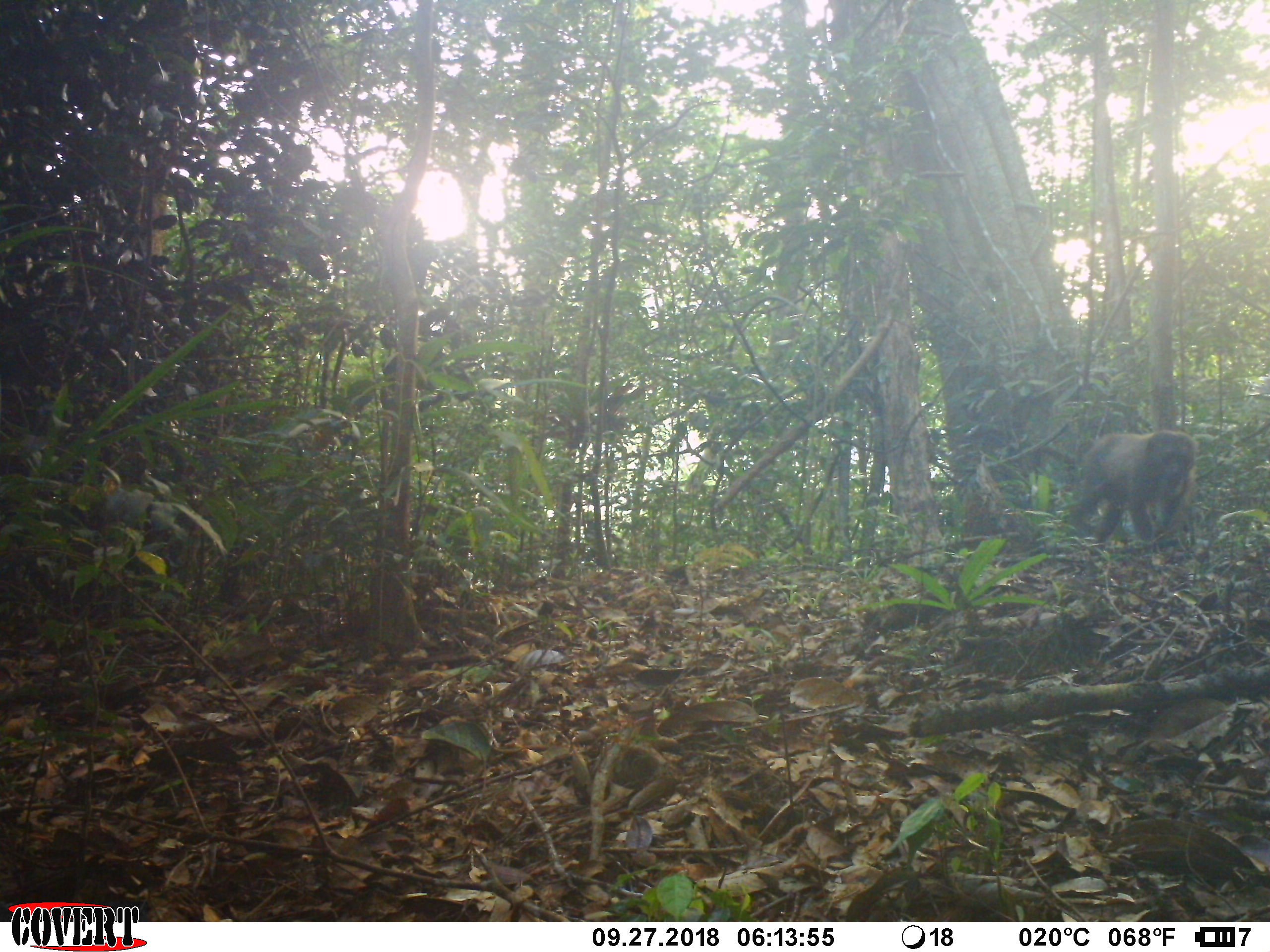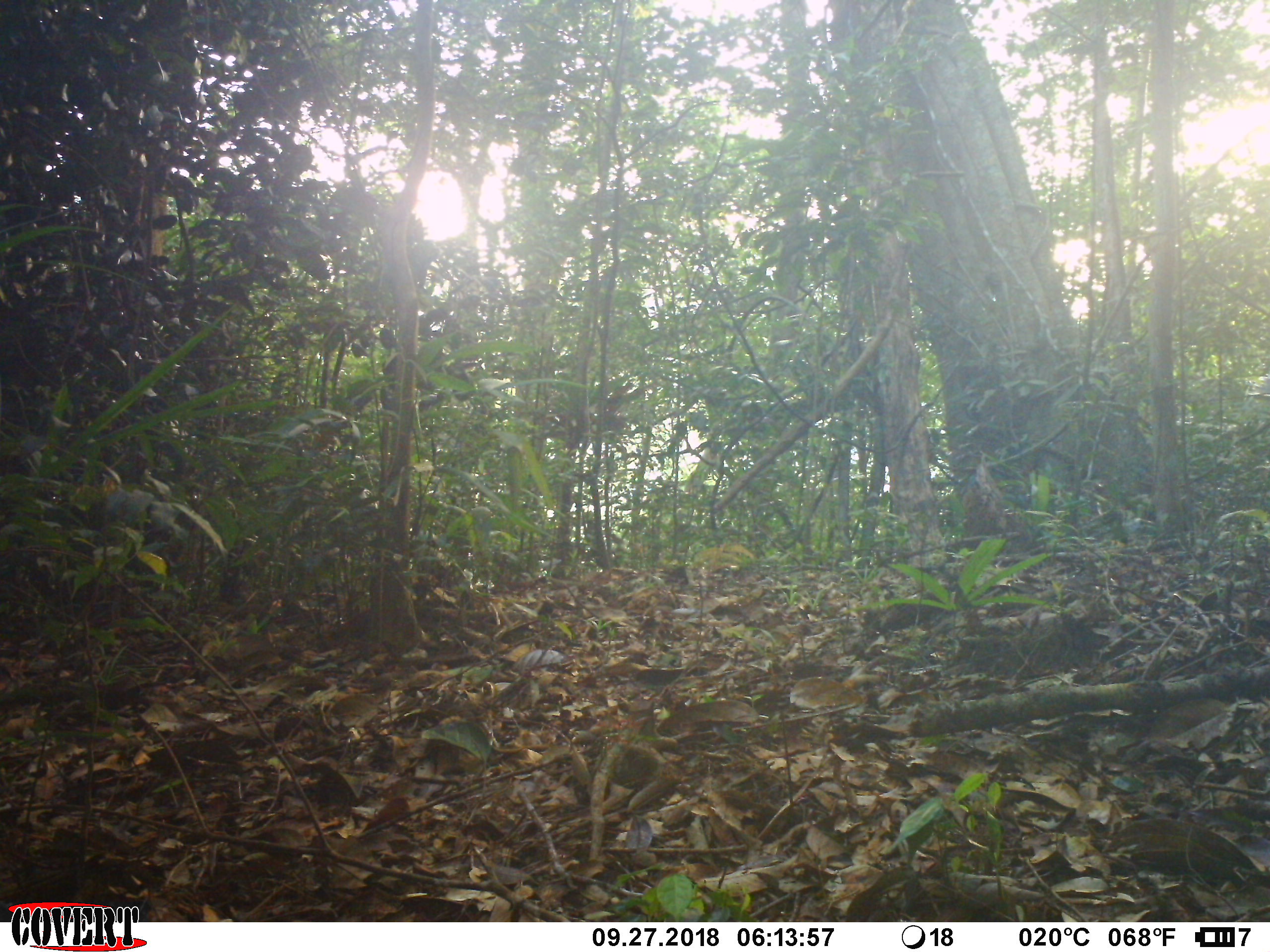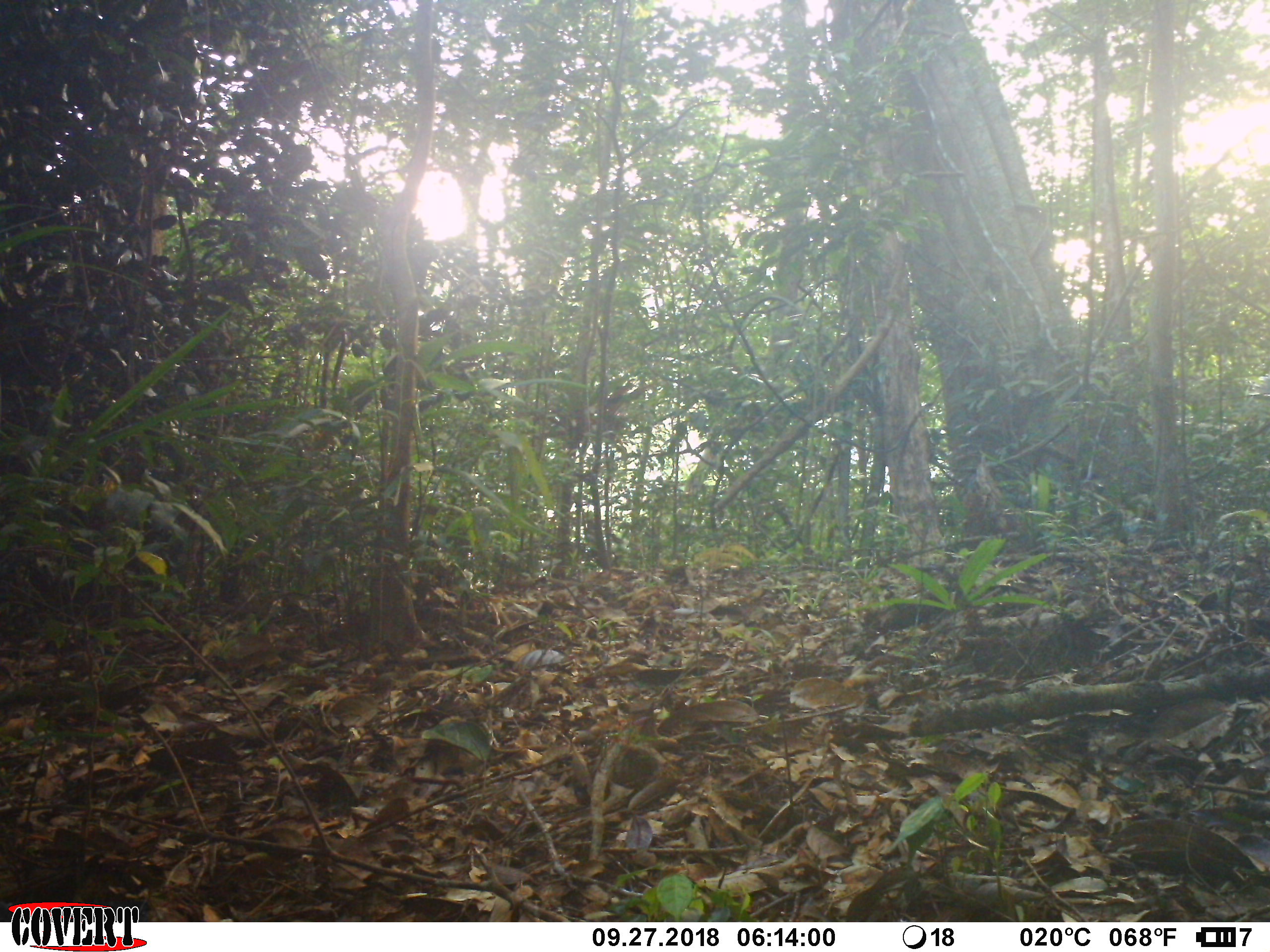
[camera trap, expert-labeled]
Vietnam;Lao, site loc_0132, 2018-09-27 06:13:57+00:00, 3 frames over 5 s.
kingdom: Animalia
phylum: Chordata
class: Mammalia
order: Primates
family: Cercopithecidae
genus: Macaca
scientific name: Macaca arctoides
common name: stump-tailed macaque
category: stump tailed macaque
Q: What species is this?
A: Stump tailed macaque (stump-tailed macaque) (Macaca arctoides).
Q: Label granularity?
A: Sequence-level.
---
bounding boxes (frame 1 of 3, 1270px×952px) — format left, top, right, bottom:
stump tailed macaque: 1064, 428, 1200, 553